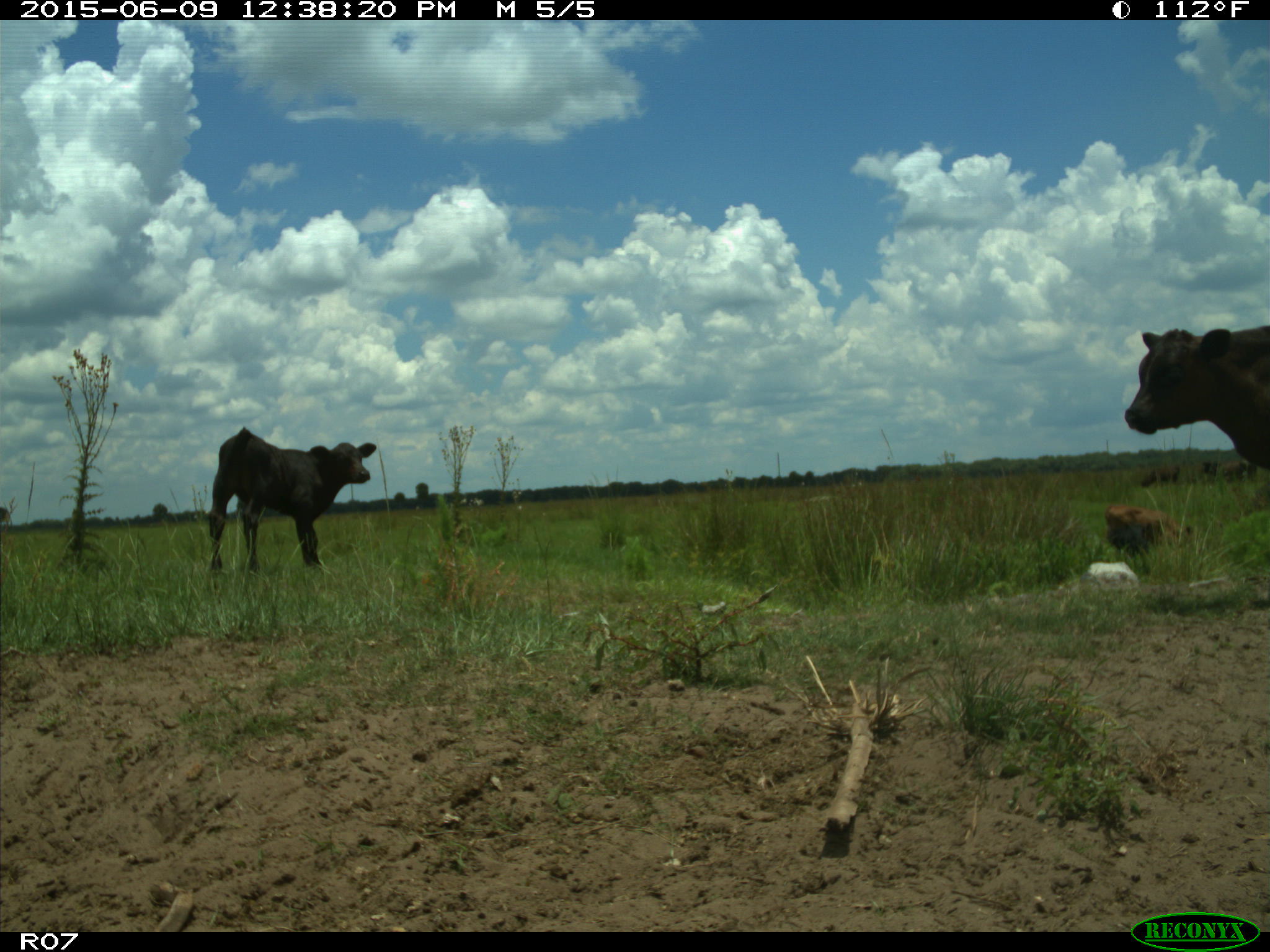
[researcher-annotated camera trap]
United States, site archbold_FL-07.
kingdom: Animalia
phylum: Chordata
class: Mammalia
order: Artiodactyla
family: Bovidae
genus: Bos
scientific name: Bos taurus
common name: domestic cow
Bos taurus (domestic cow).